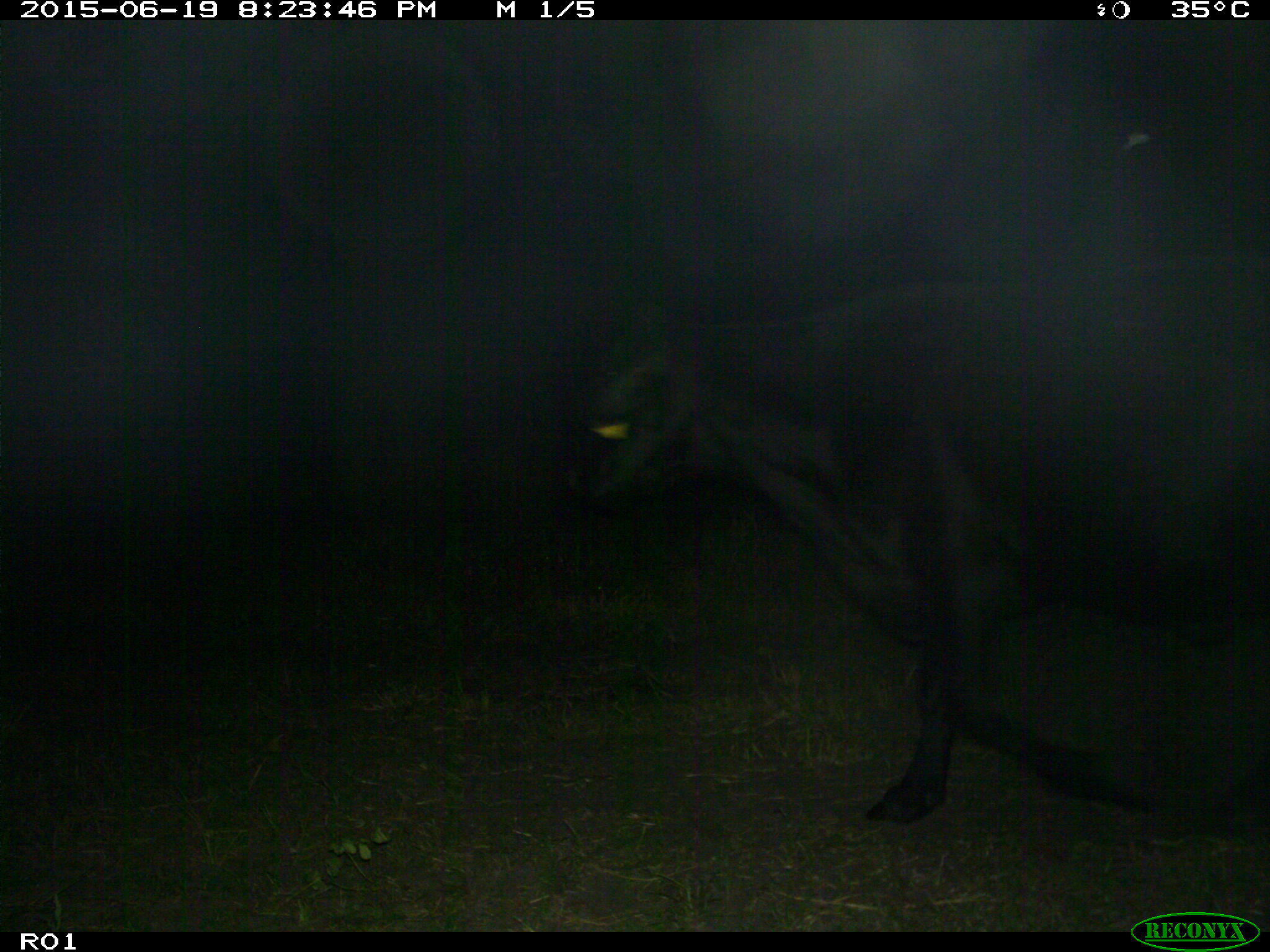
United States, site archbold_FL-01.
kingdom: Animalia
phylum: Chordata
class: Mammalia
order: Artiodactyla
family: Bovidae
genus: Bos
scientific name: Bos taurus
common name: domestic cow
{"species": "Bos taurus (domestic cow)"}